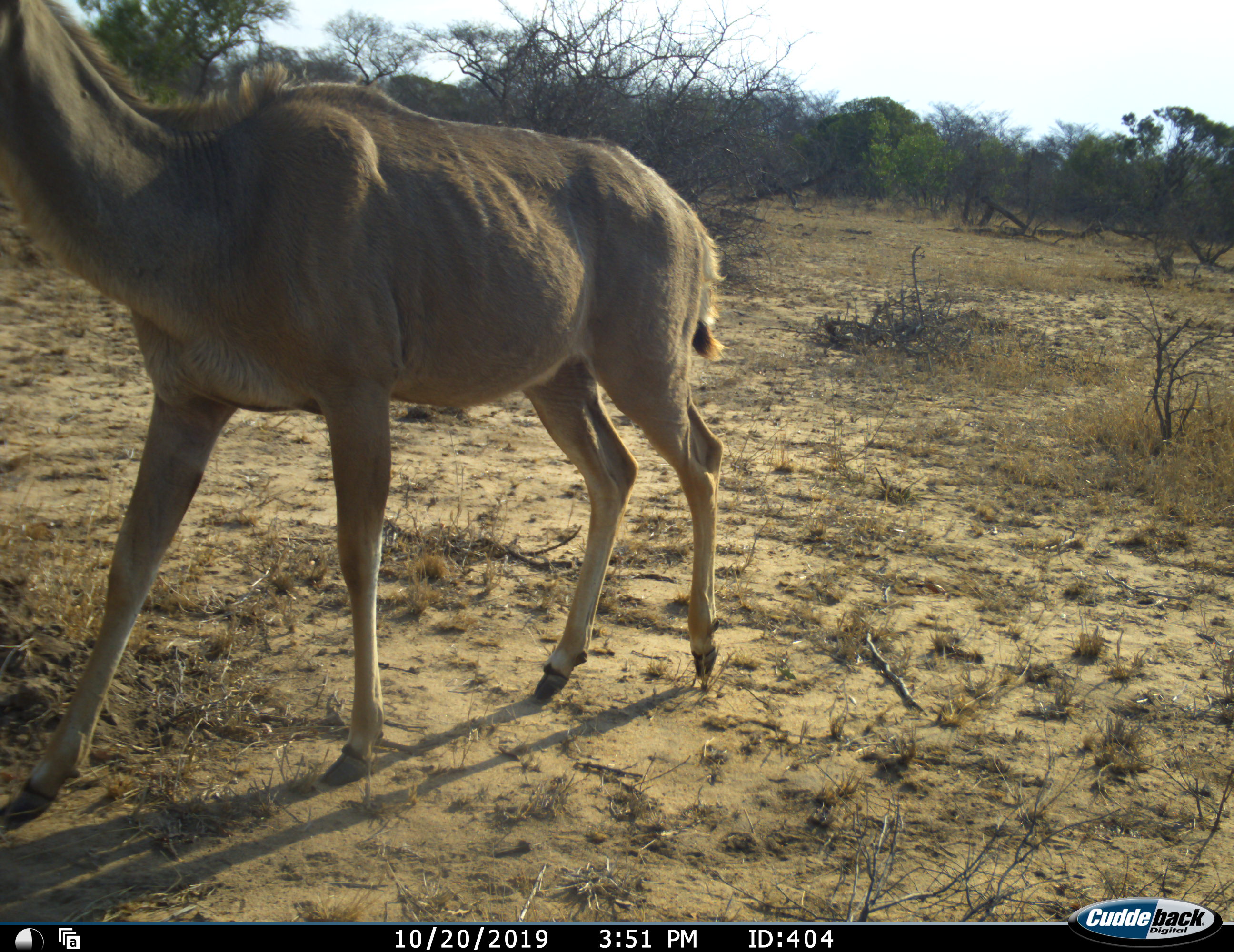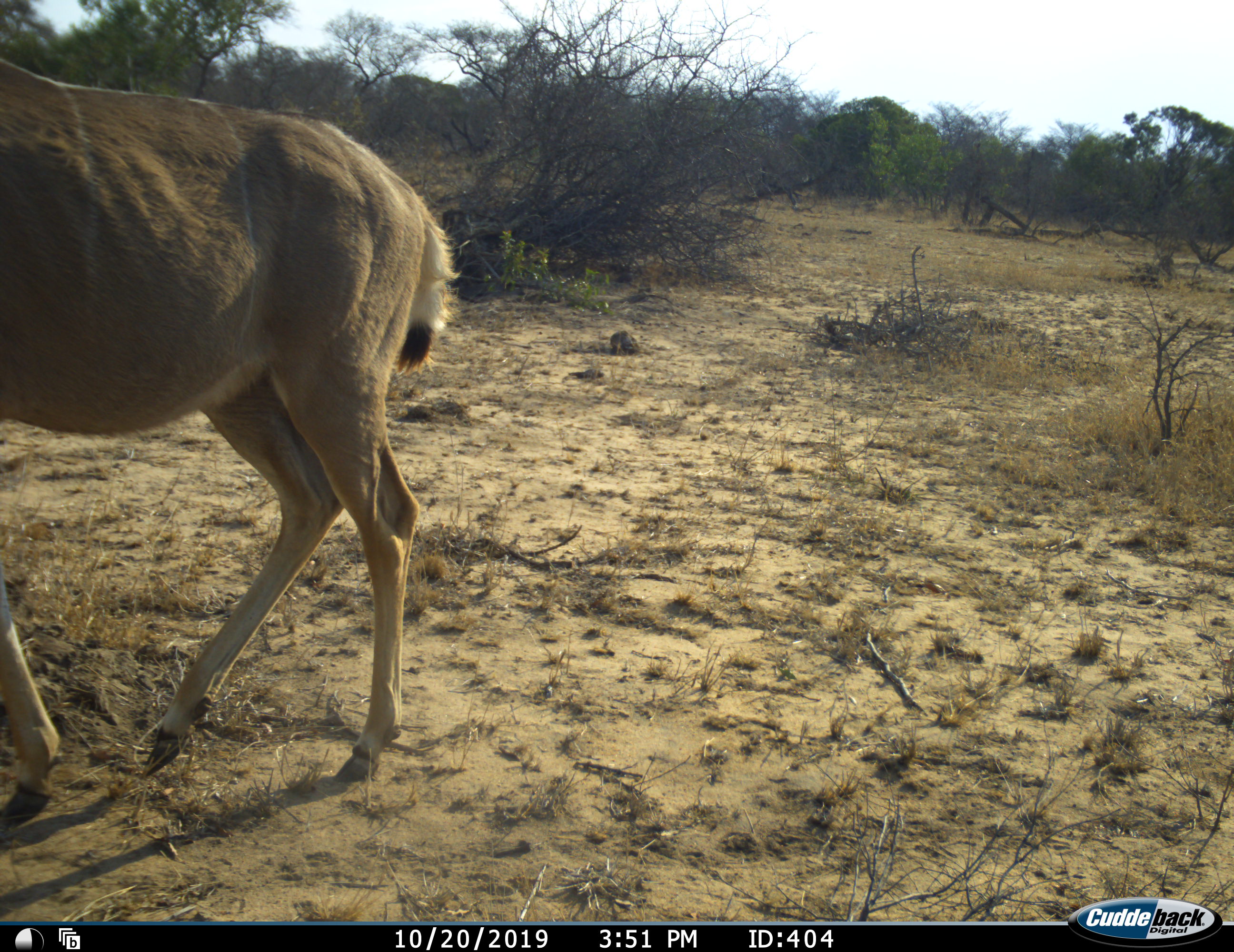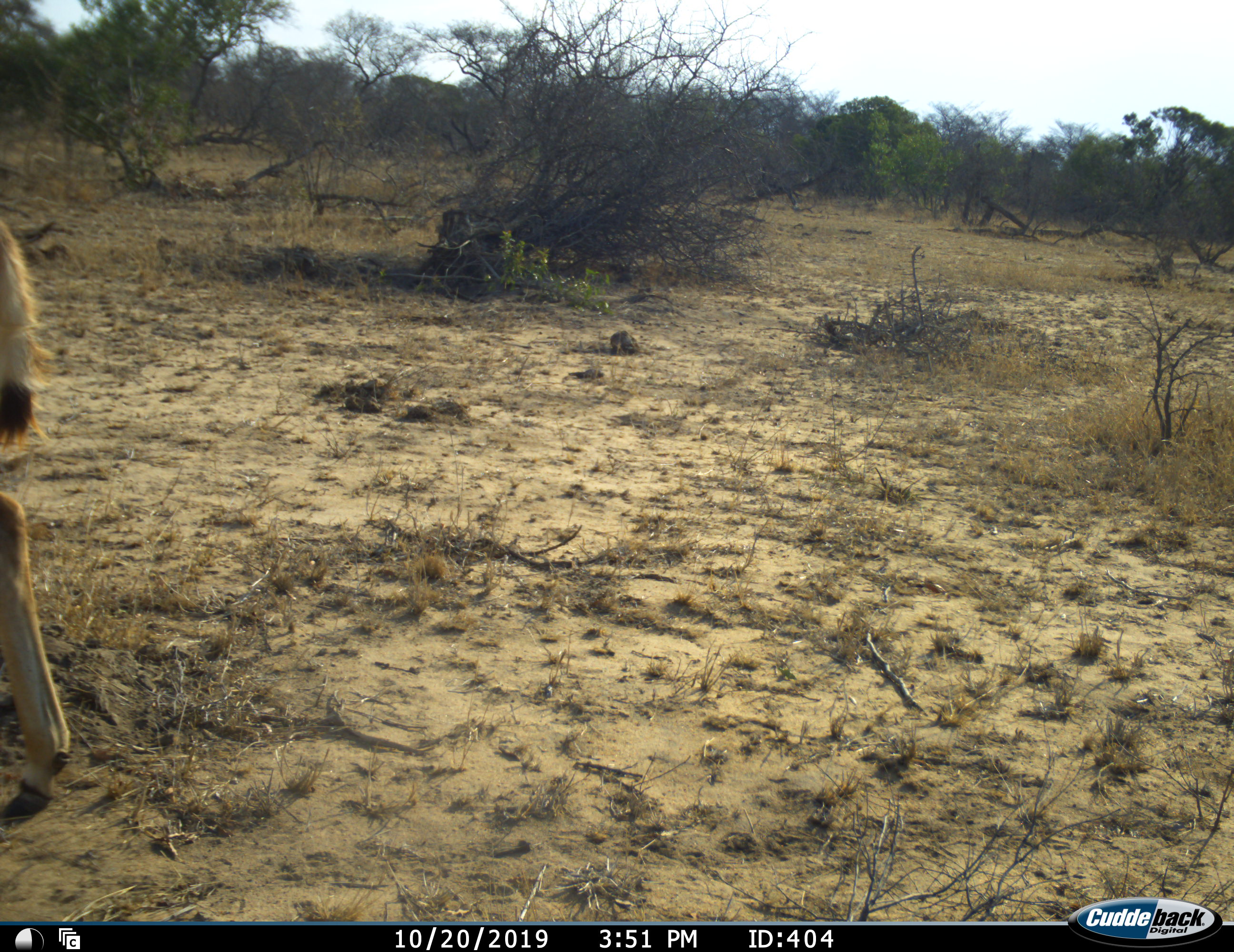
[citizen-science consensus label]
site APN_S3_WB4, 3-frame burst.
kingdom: Animalia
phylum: Chordata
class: Mammalia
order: Artiodactyla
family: Bovidae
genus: Tragelaphus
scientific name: Tragelaphus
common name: kudu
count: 1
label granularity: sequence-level